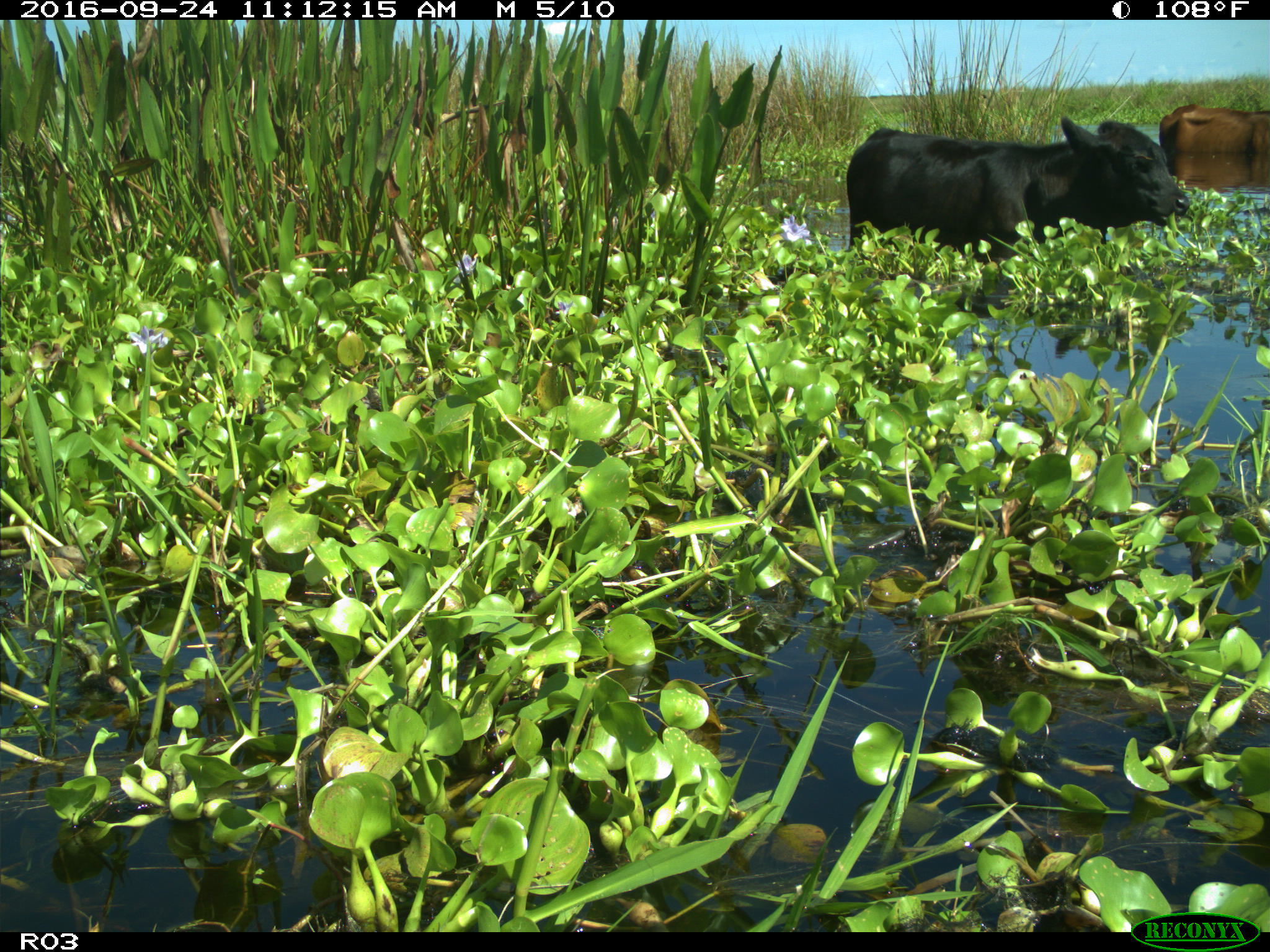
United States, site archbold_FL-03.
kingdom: Animalia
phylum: Chordata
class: Mammalia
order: Artiodactyla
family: Bovidae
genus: Bos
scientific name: Bos taurus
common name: domestic cow